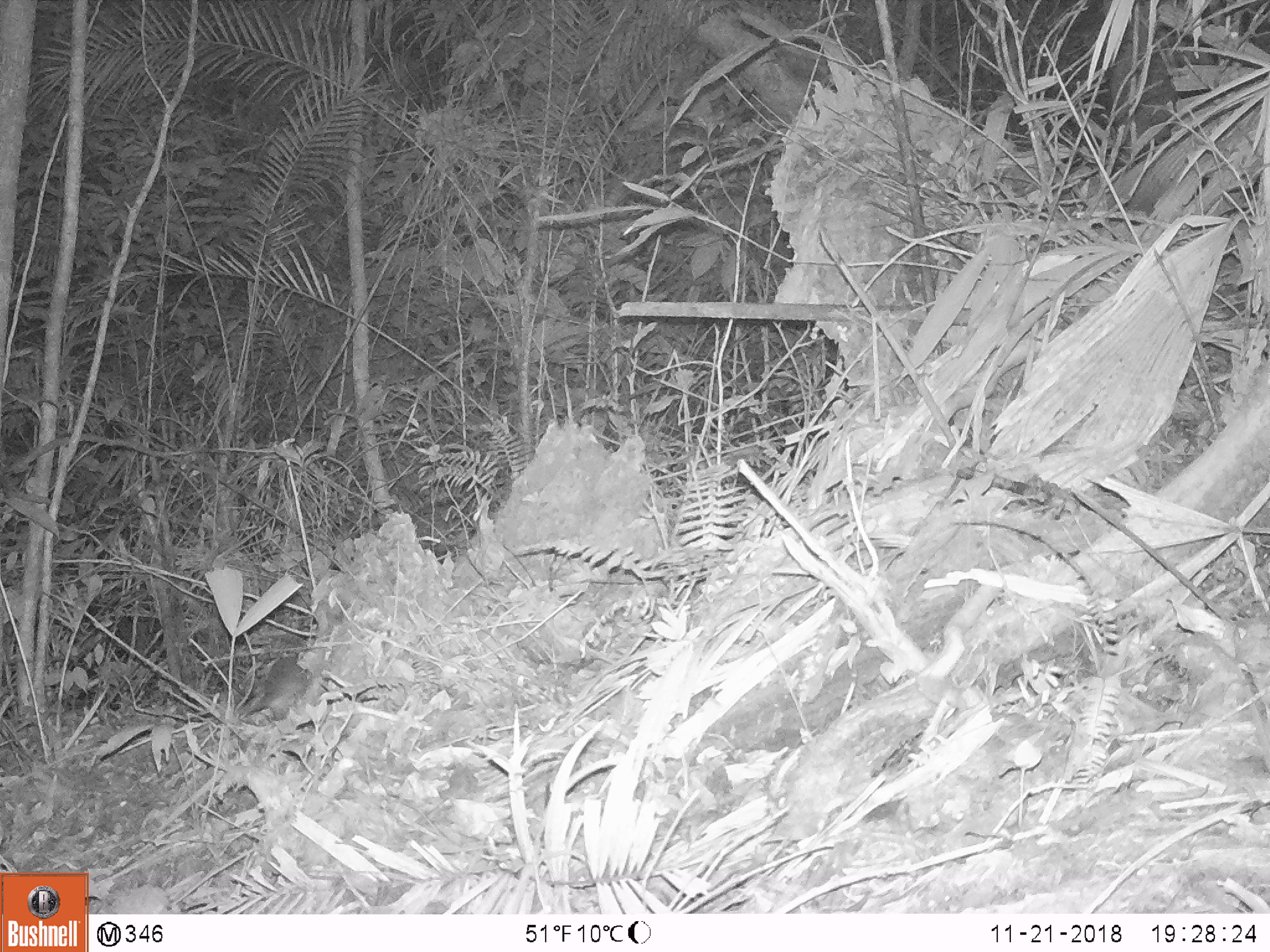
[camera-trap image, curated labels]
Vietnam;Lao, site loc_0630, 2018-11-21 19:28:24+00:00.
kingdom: Animalia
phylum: Chordata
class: Mammalia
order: Rodentia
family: Muridae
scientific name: Muridae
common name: old-world mice and rats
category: unidentified murid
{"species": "unidentified murid (old-world mice and rats) (Muridae)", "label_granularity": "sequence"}